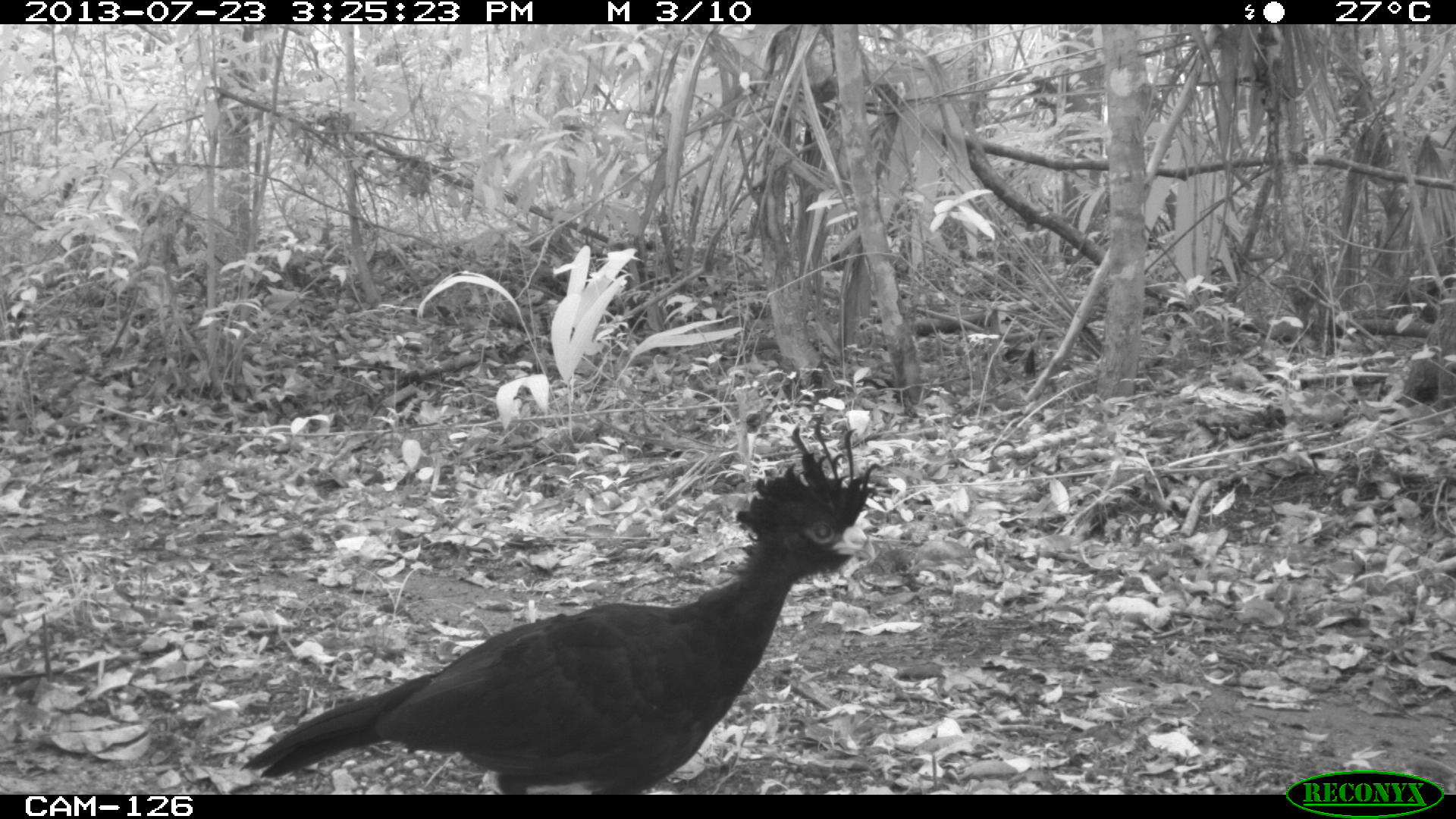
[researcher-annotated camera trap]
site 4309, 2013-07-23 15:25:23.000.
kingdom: Animalia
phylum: Chordata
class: Aves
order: Galliformes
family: Cracidae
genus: Crax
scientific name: Crax rubra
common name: great curassow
Crax rubra (great curassow), count 2.